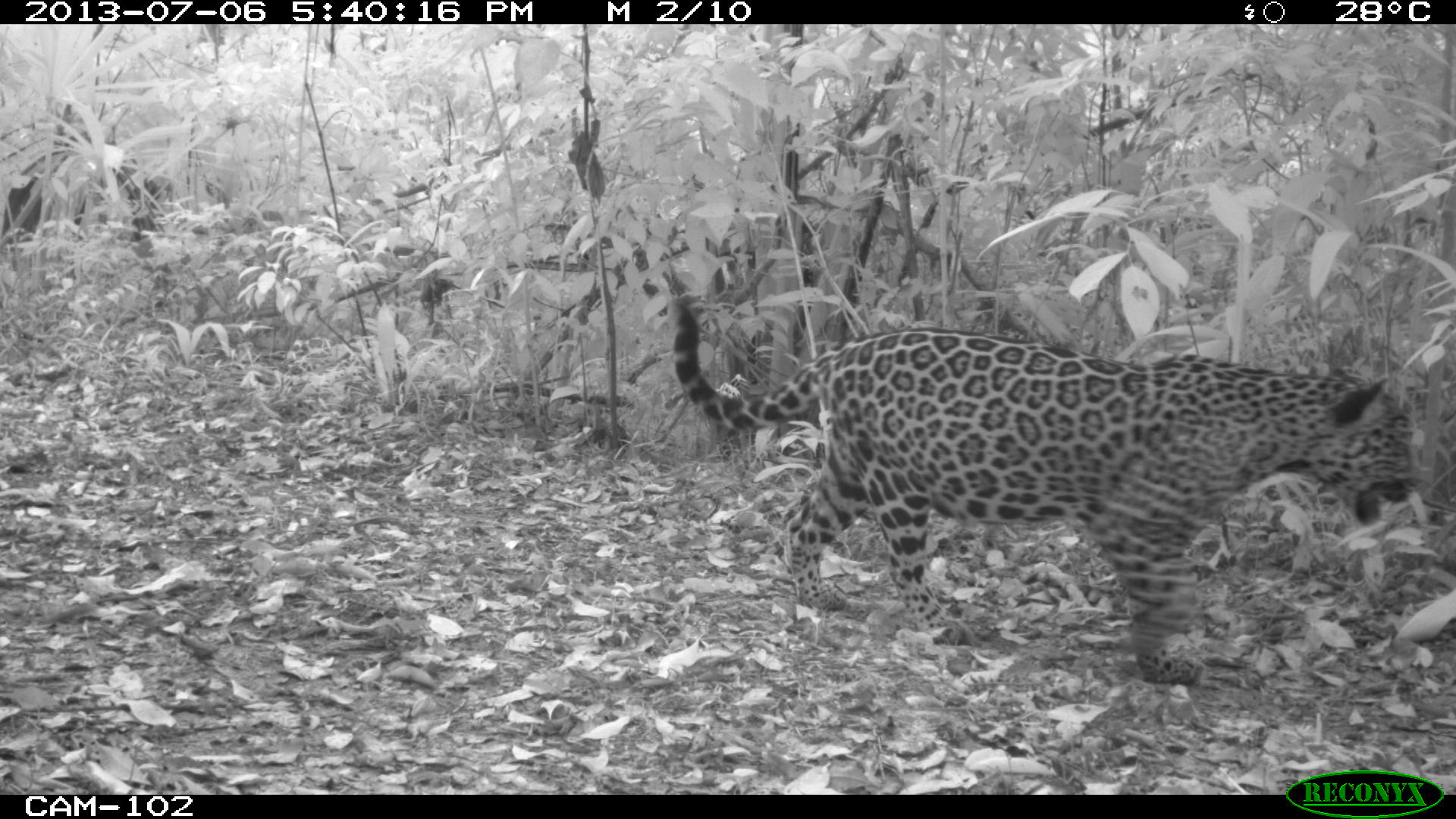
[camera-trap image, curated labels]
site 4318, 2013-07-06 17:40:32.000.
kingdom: Animalia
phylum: Chordata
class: Mammalia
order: Carnivora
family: Felidae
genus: Panthera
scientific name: Panthera onca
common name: jaguar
Panthera onca (jaguar), count 1, sex female.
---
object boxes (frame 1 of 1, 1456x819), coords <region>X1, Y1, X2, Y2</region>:
panthera onca: <region>665, 287, 1419, 682</region>